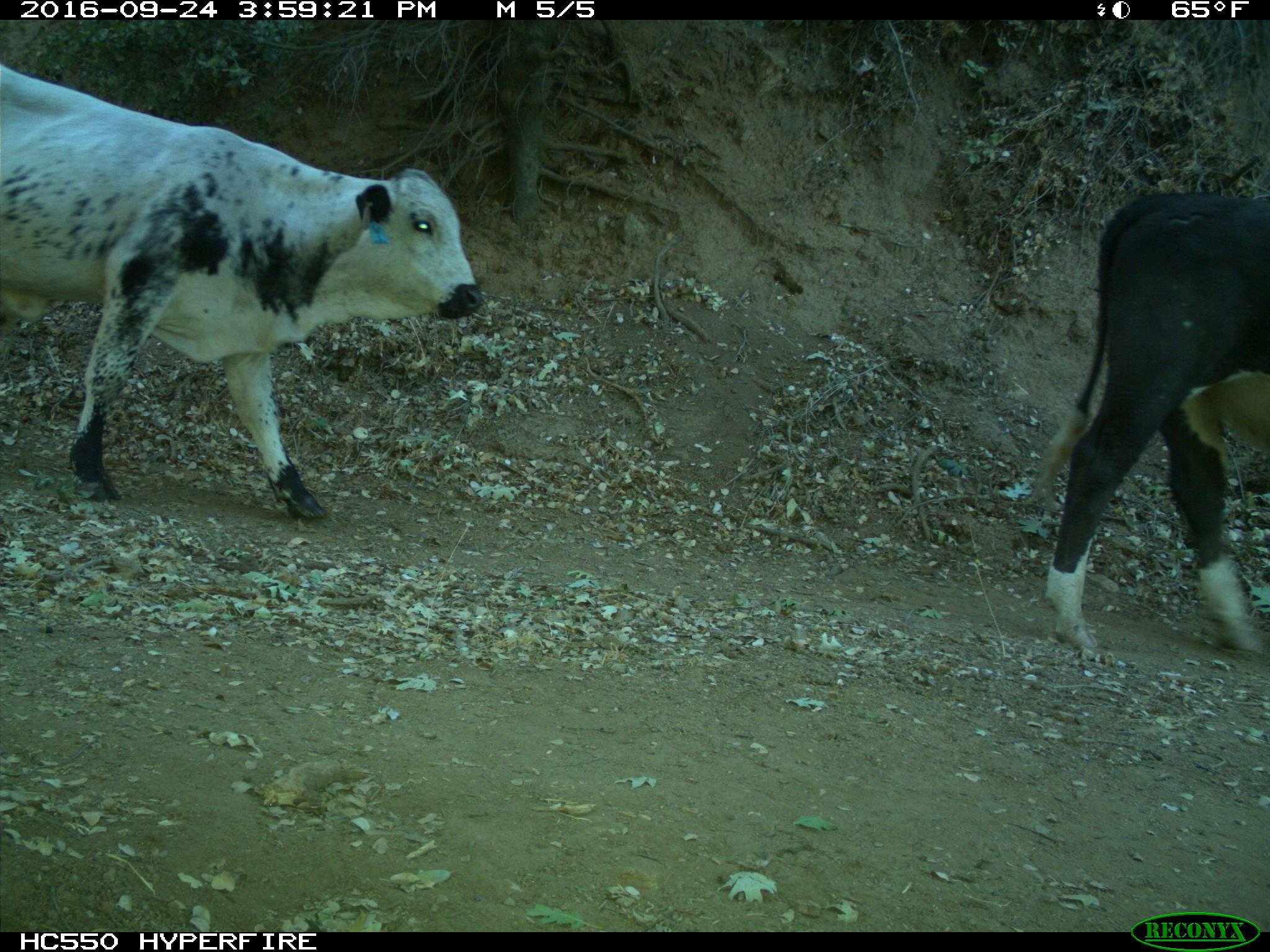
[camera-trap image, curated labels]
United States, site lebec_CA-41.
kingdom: Animalia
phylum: Chordata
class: Mammalia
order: Artiodactyla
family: Bovidae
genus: Bos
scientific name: Bos taurus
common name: domestic cow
Bos taurus (domestic cow).